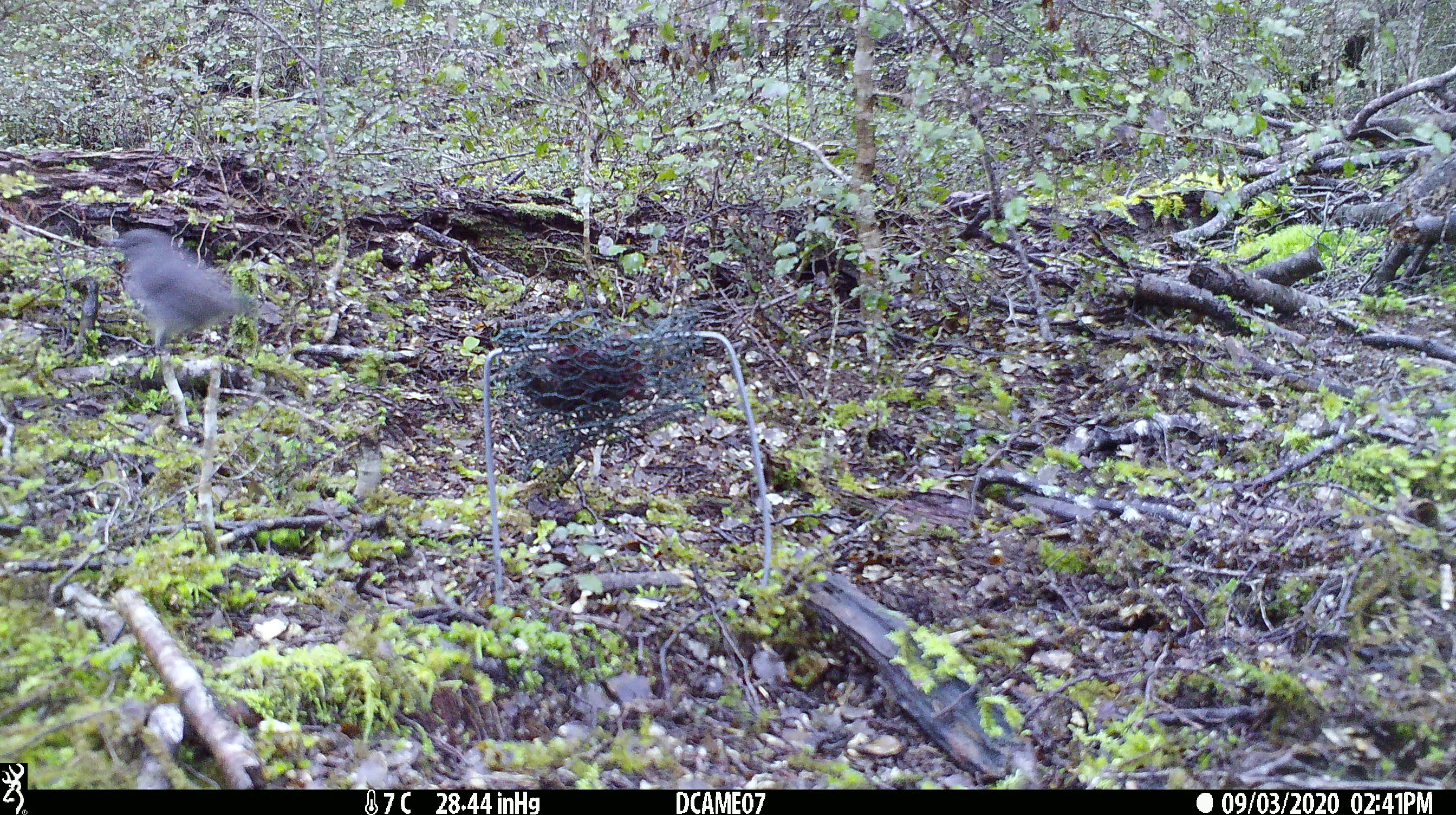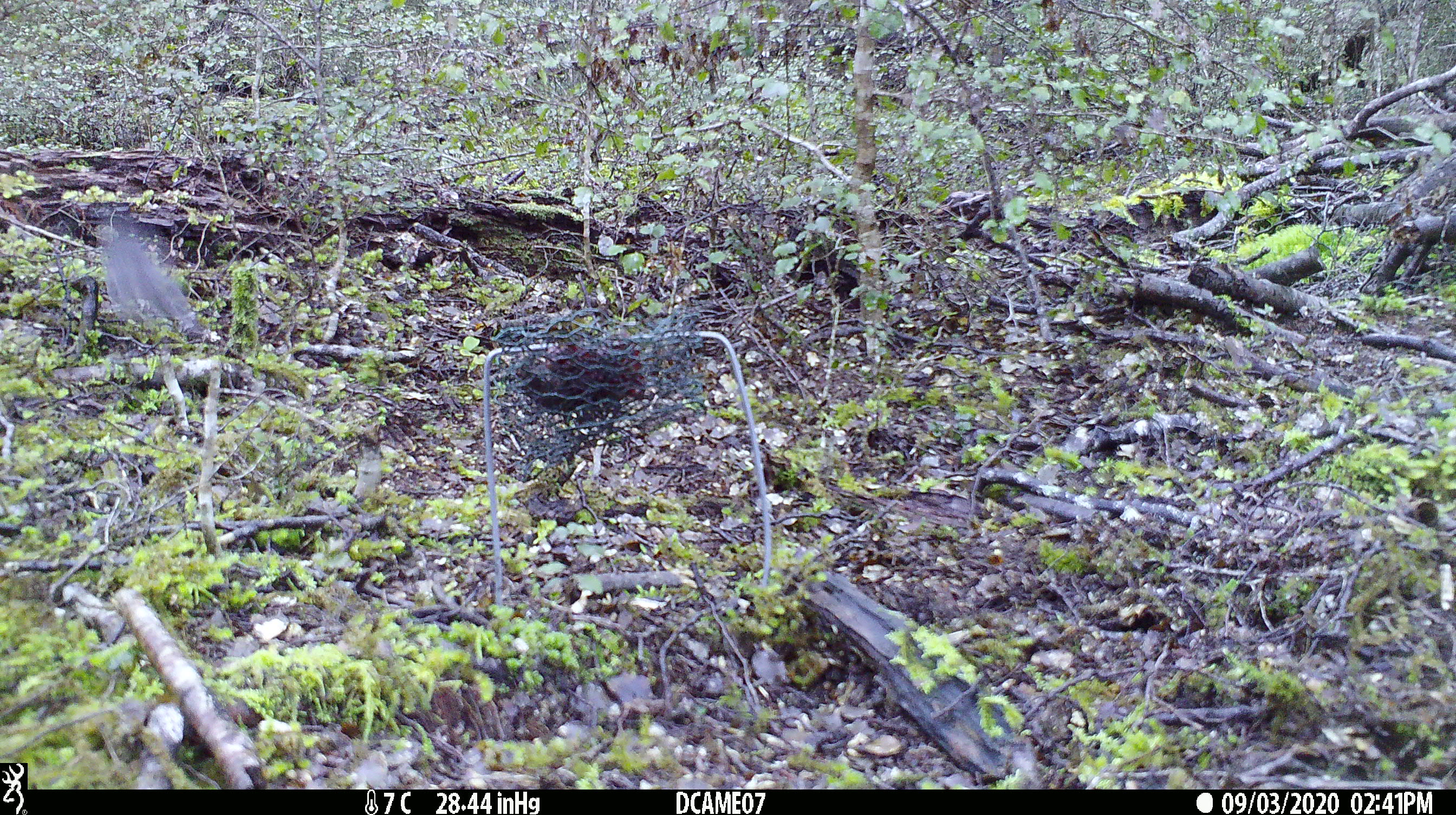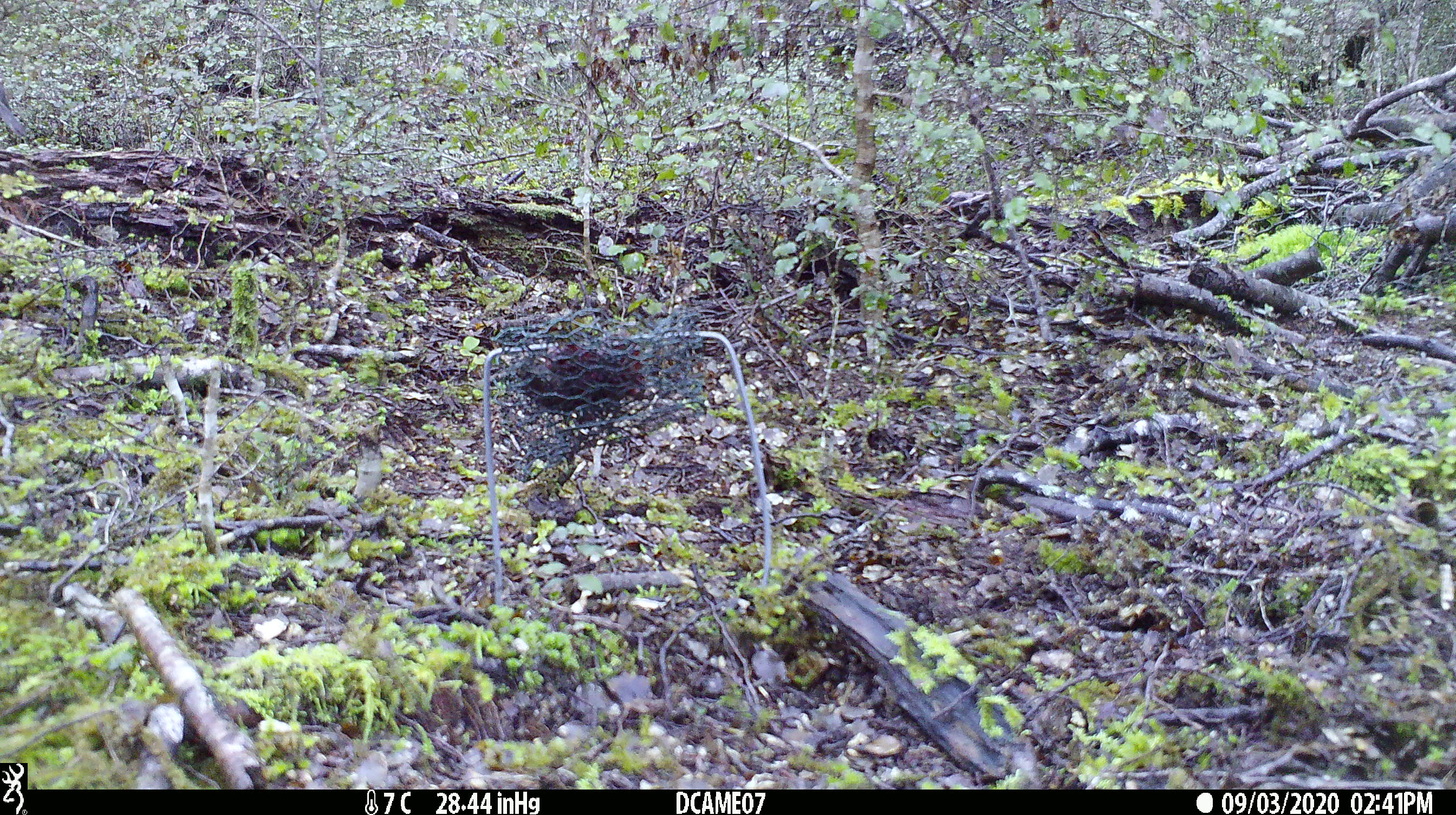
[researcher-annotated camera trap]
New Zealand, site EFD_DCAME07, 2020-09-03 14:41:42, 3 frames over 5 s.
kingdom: Animalia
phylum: Chordata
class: Aves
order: Passeriformes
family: Petroicidae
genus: Petroica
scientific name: Petroica australis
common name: new zealand robin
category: robin